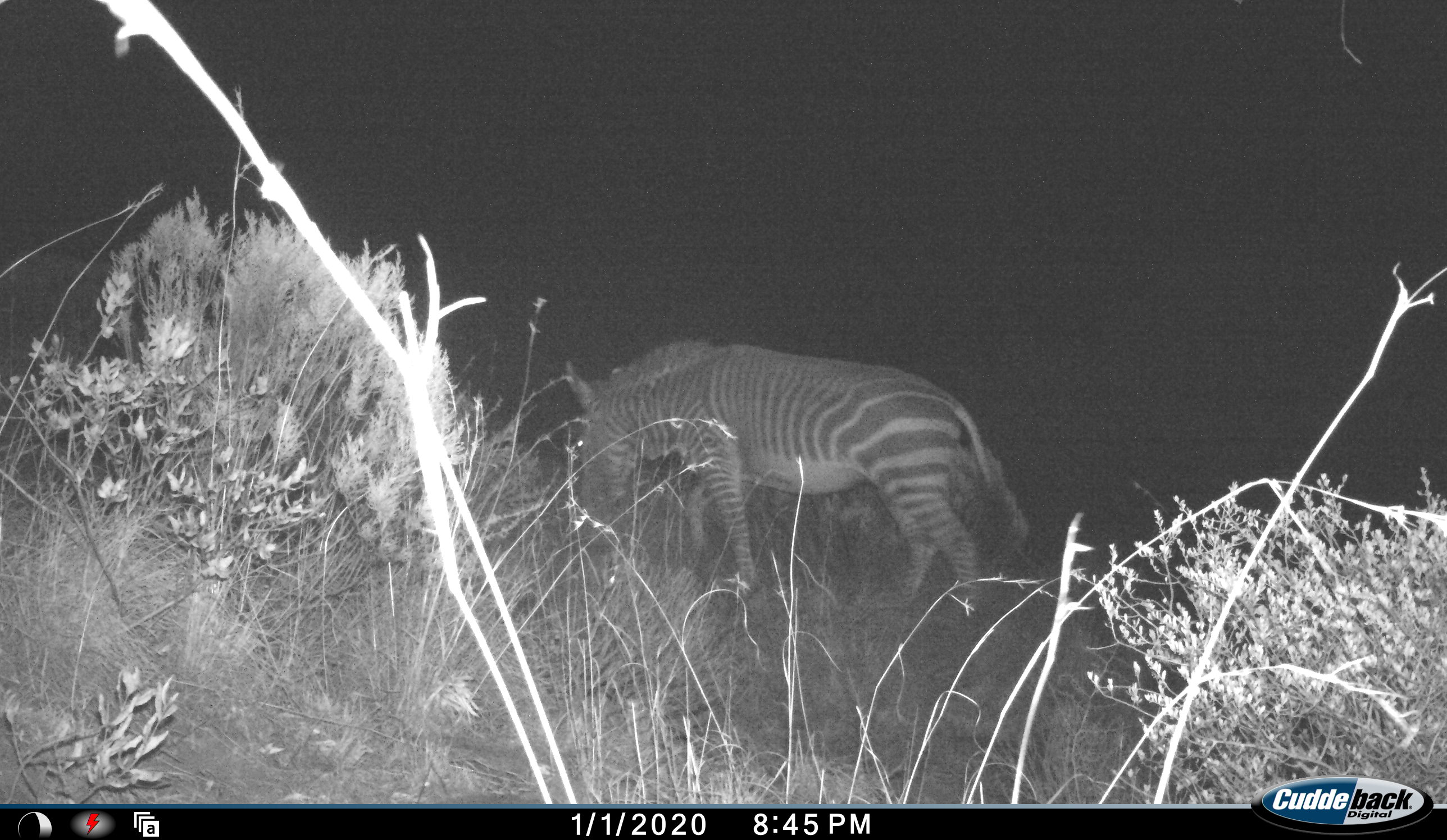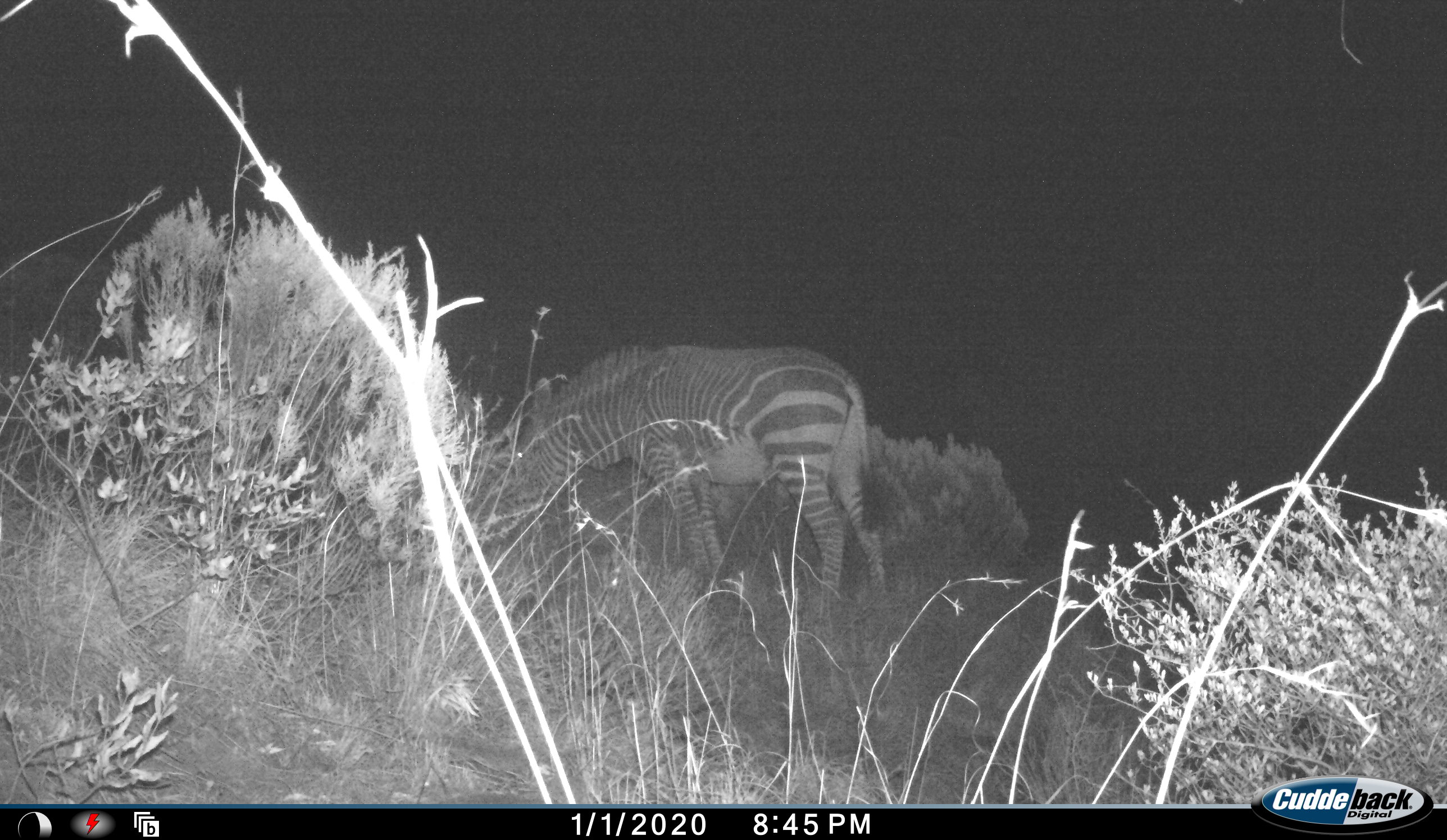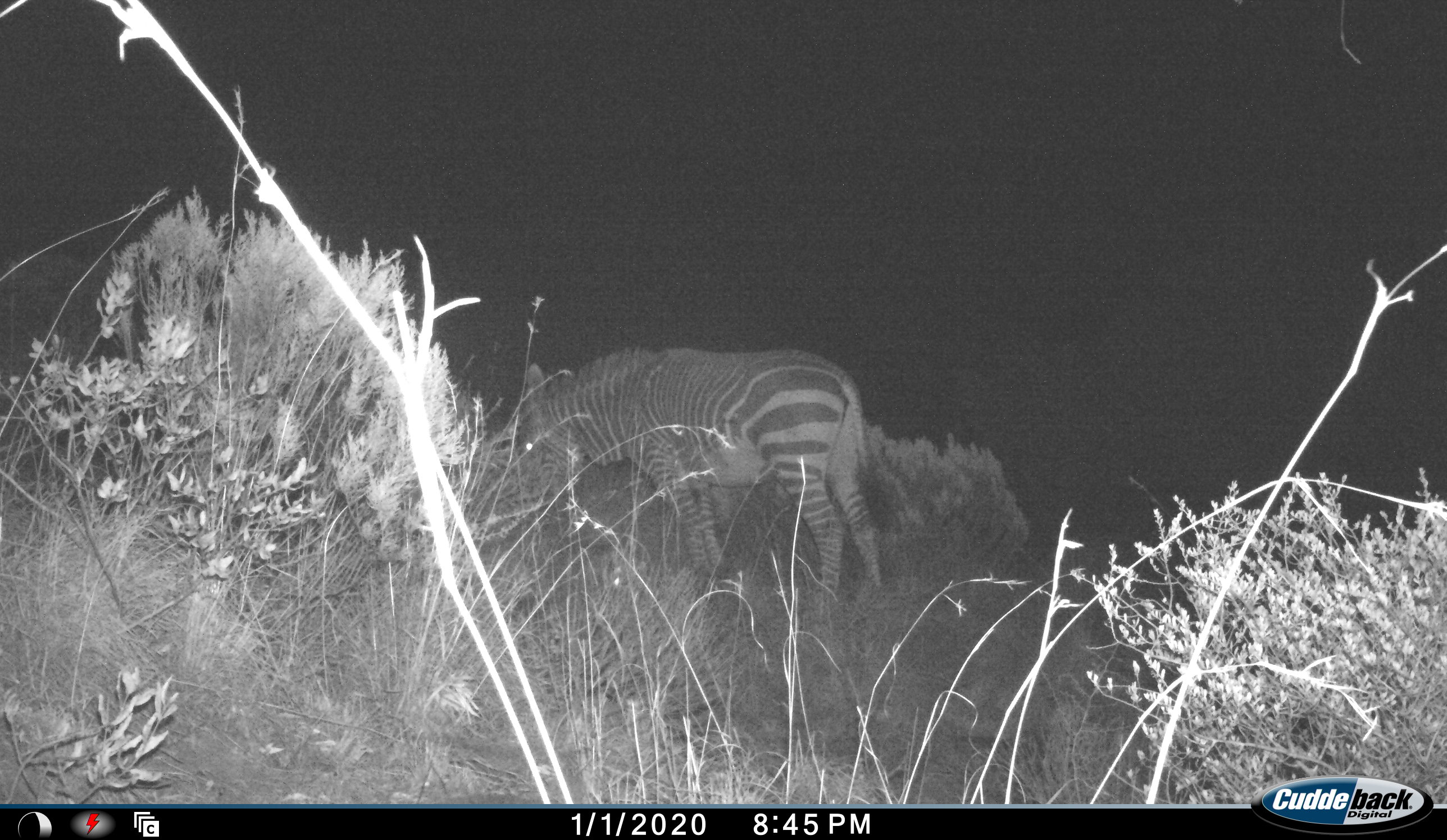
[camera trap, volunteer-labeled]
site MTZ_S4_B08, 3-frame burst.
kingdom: Animalia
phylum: Chordata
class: Mammalia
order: Perissodactyla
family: Equidae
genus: Equus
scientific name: Equus zebra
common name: mountain zebra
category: zebramountain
Zebramountain (mountain zebra) (Equus zebra), count 1. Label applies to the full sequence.